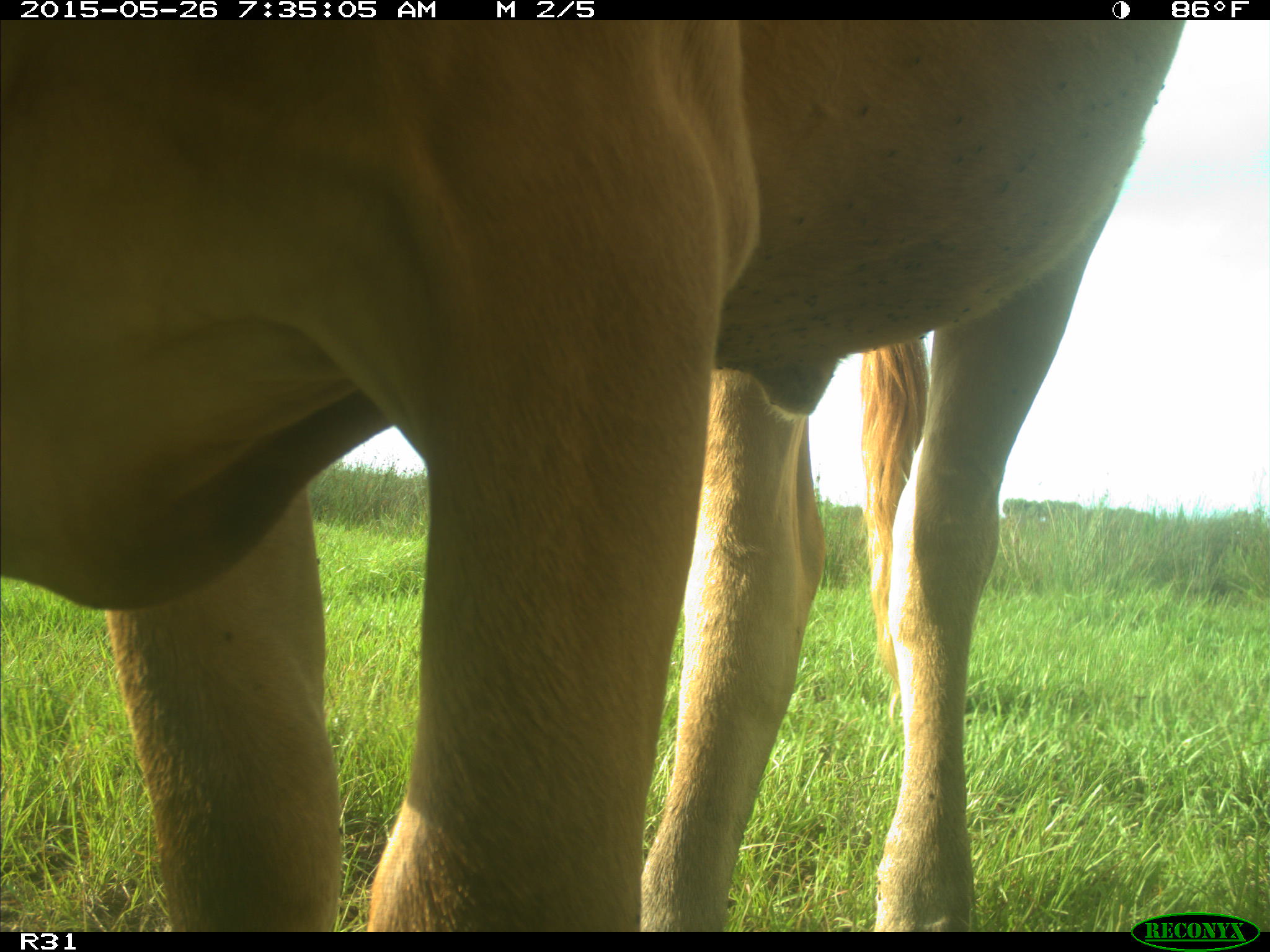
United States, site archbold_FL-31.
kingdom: Animalia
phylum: Chordata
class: Mammalia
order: Artiodactyla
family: Bovidae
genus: Bos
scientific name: Bos taurus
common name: domestic cow